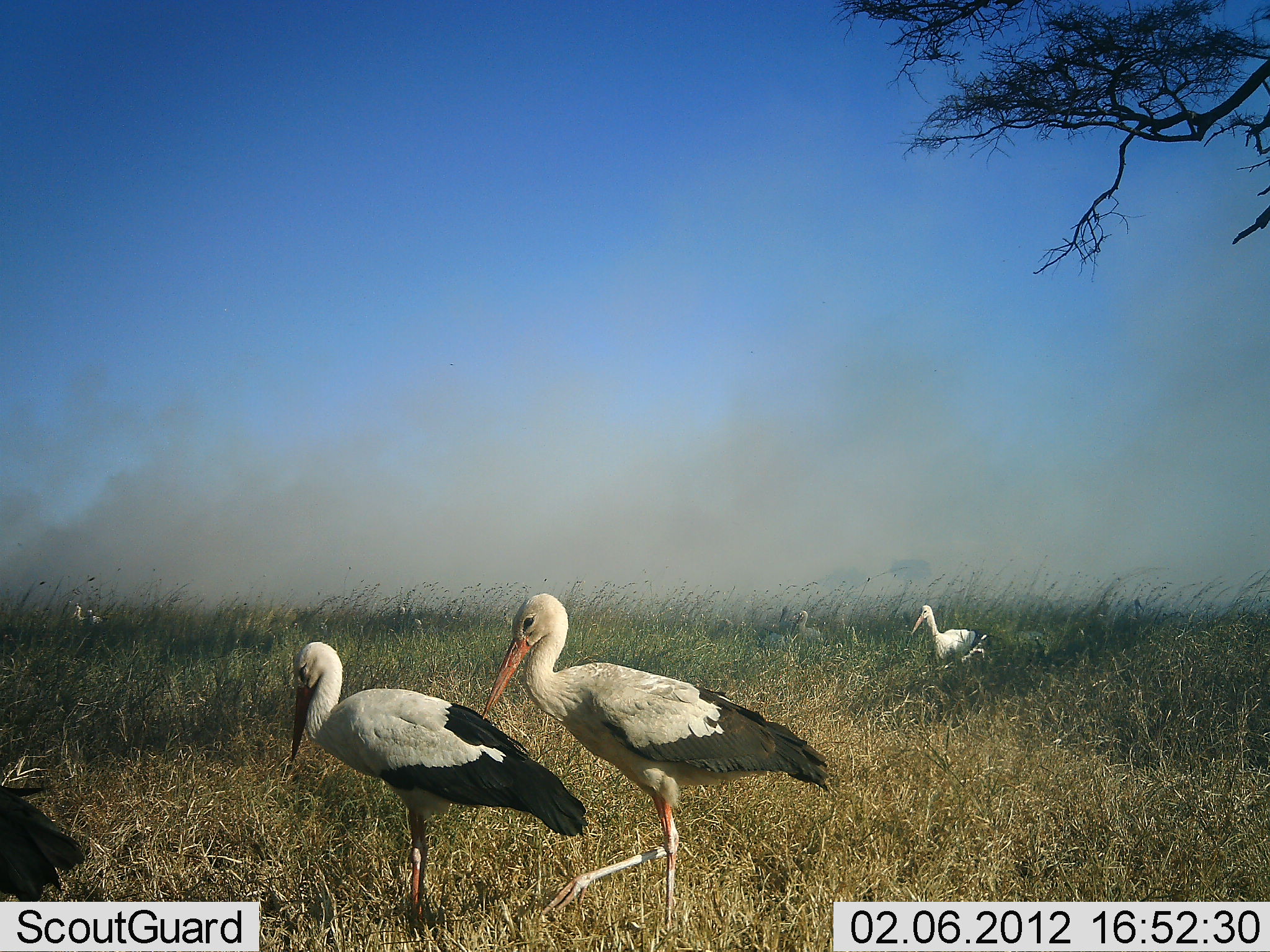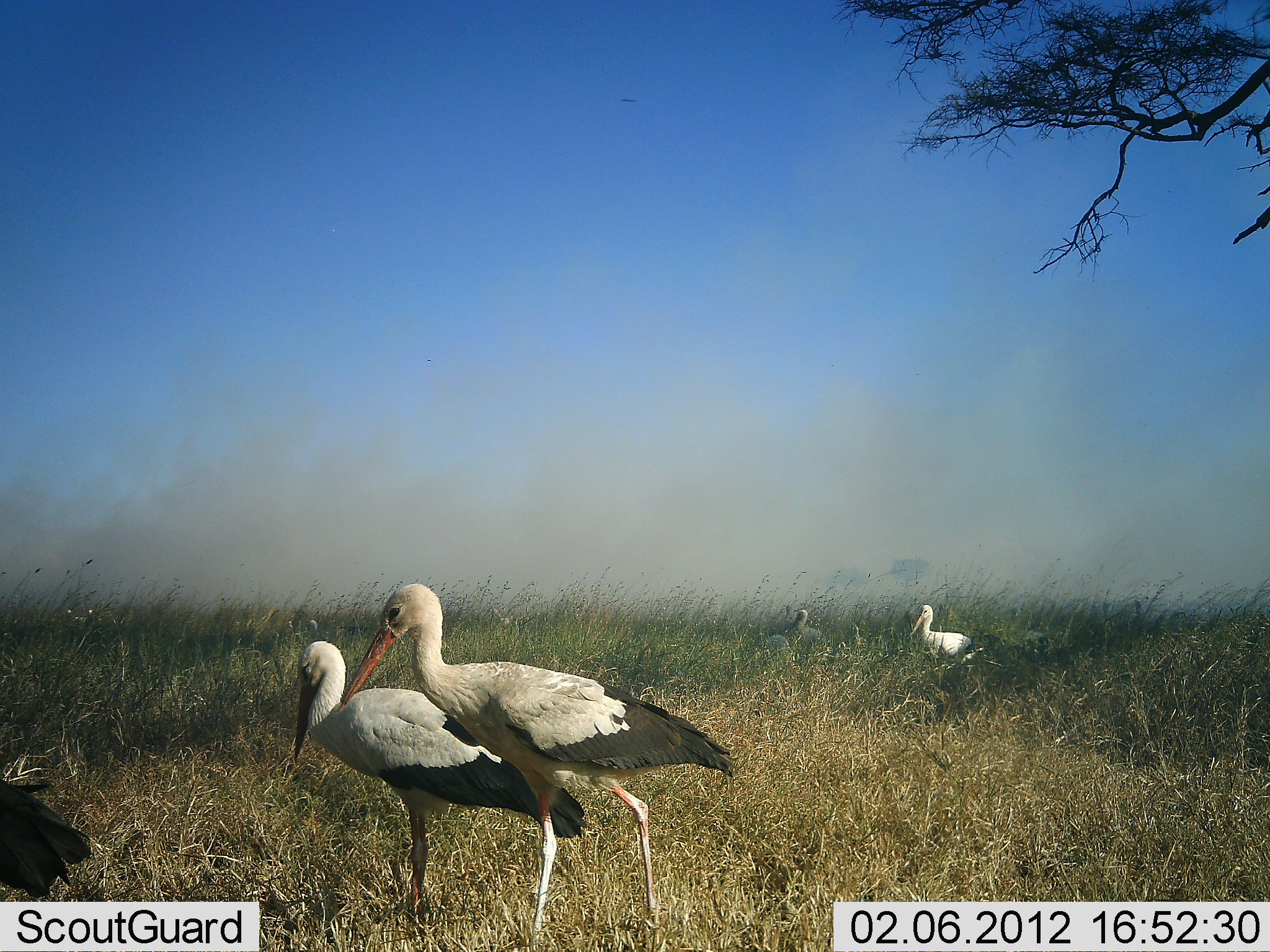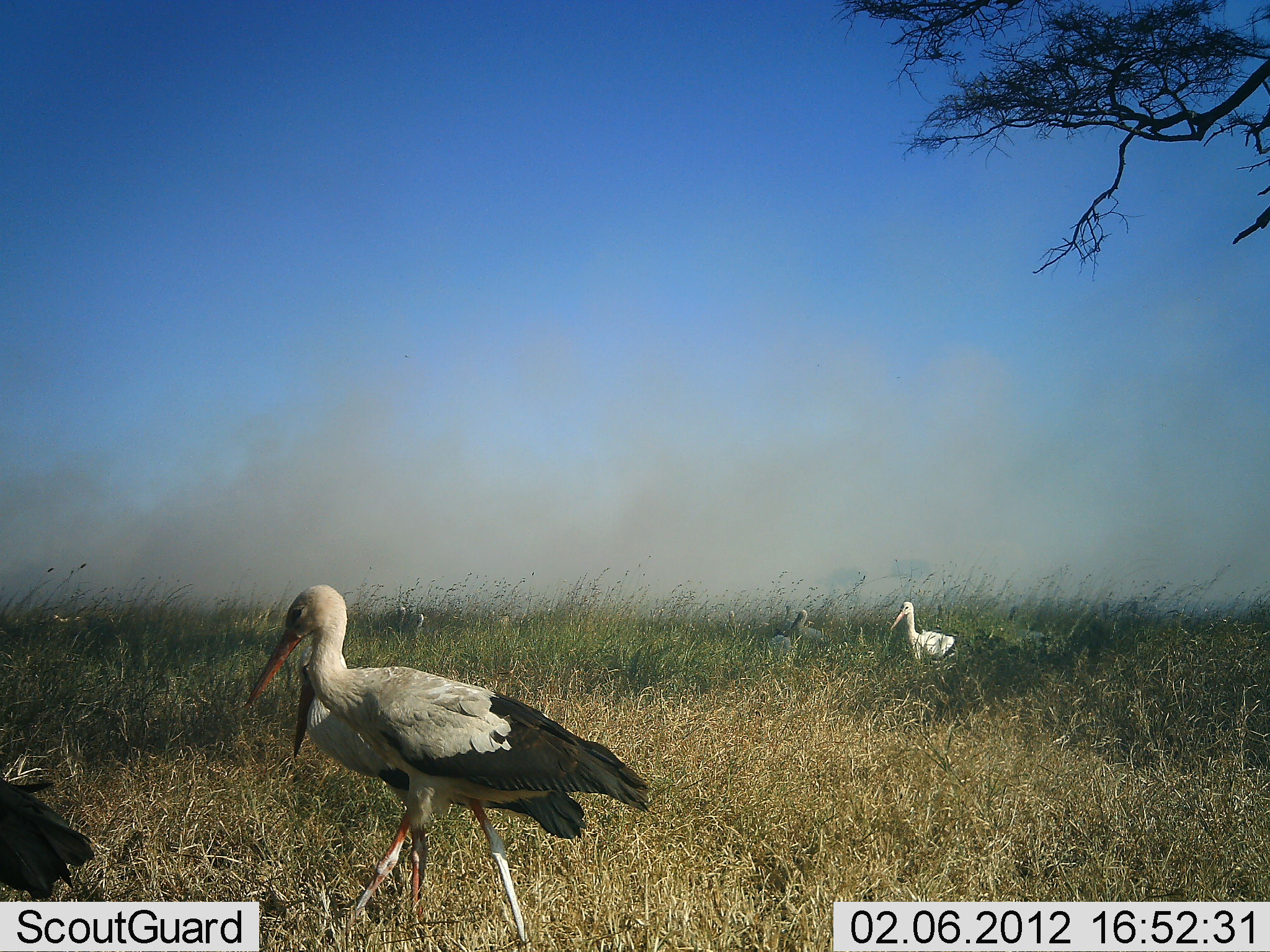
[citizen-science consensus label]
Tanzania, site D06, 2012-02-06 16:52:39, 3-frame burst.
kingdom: Animalia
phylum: Chordata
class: Aves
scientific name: Aves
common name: bird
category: otherbird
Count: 5.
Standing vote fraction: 79%.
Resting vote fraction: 0%.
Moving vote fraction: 71%.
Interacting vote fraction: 0%.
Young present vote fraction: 0%.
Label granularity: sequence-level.